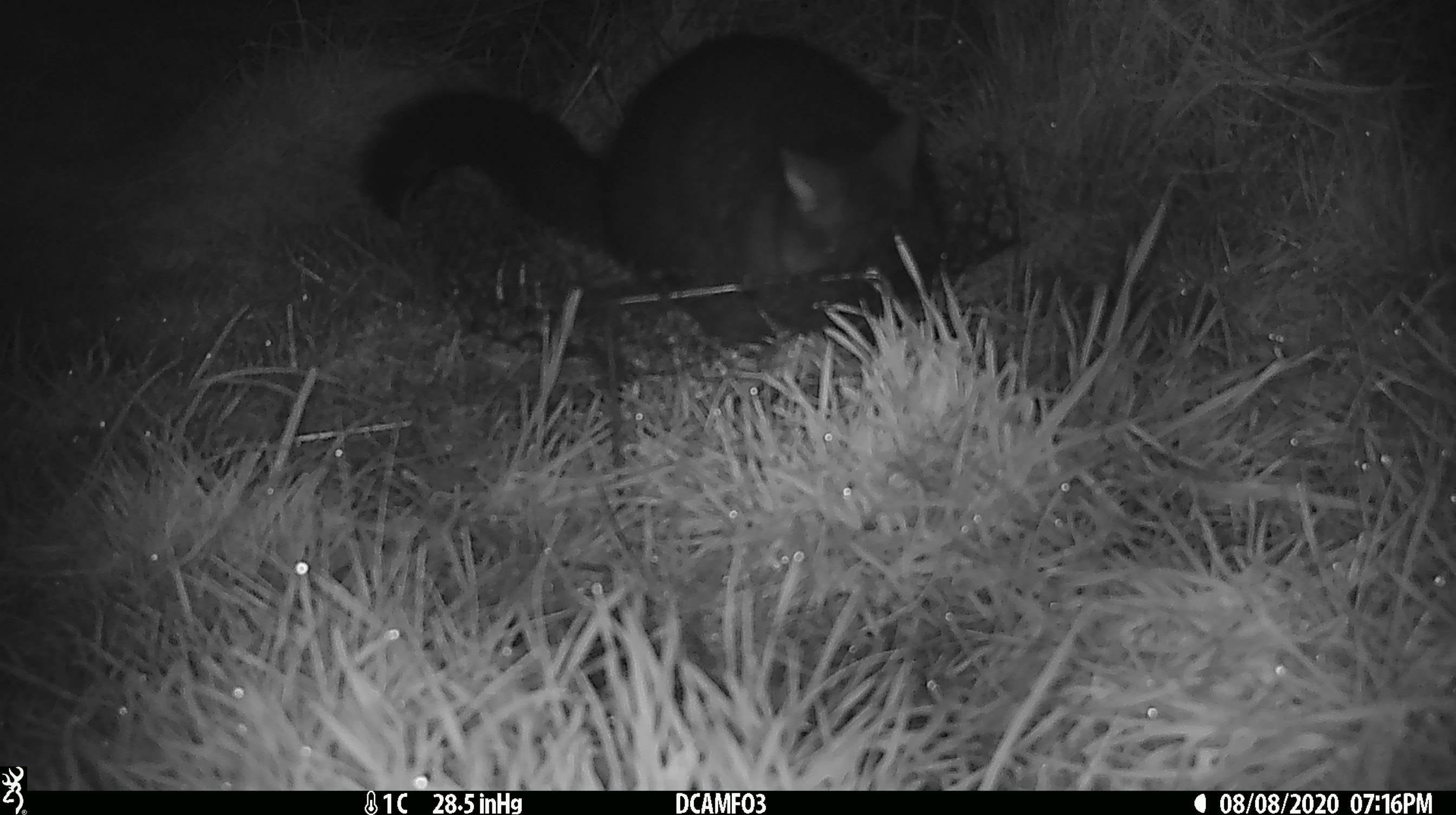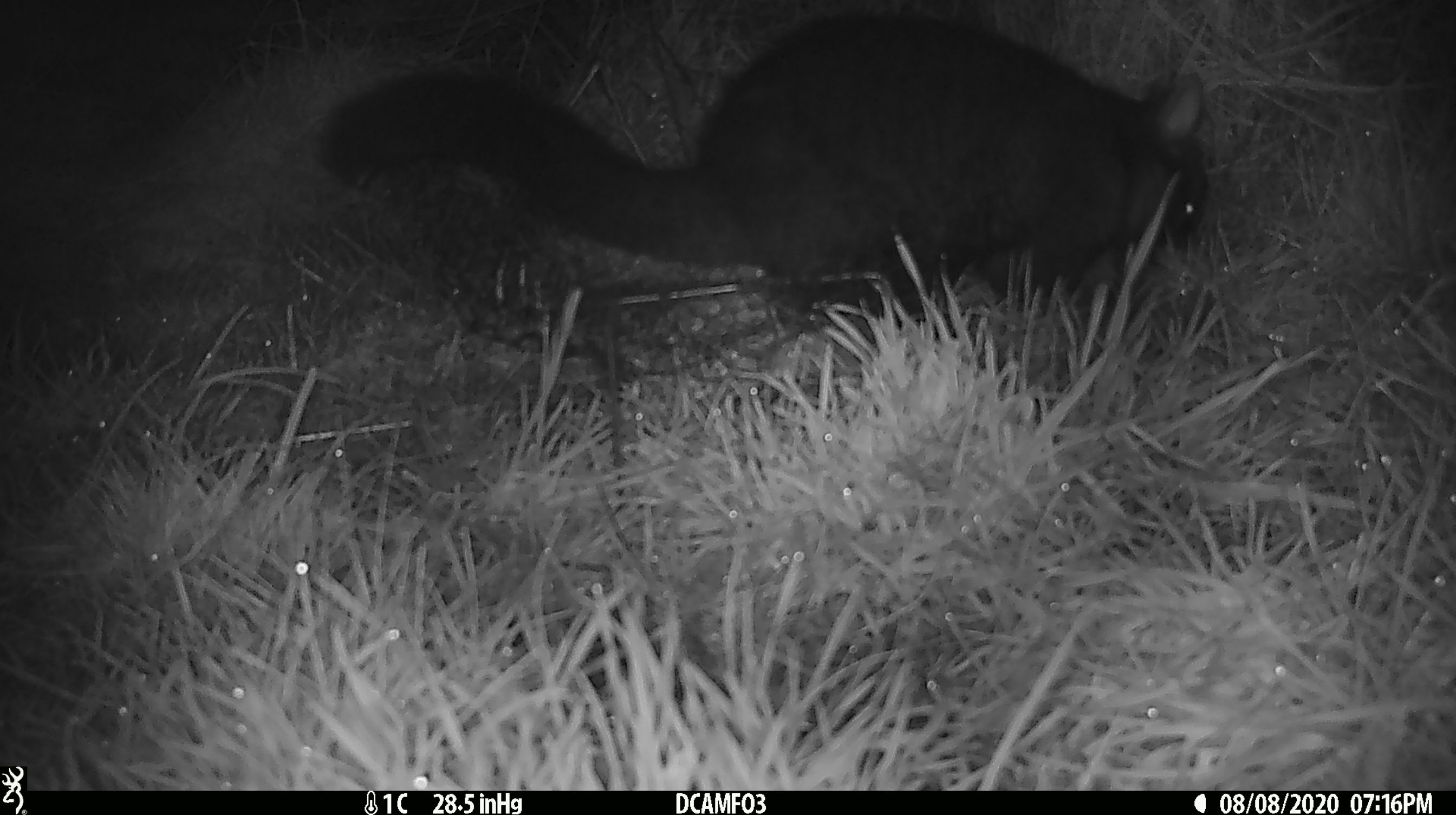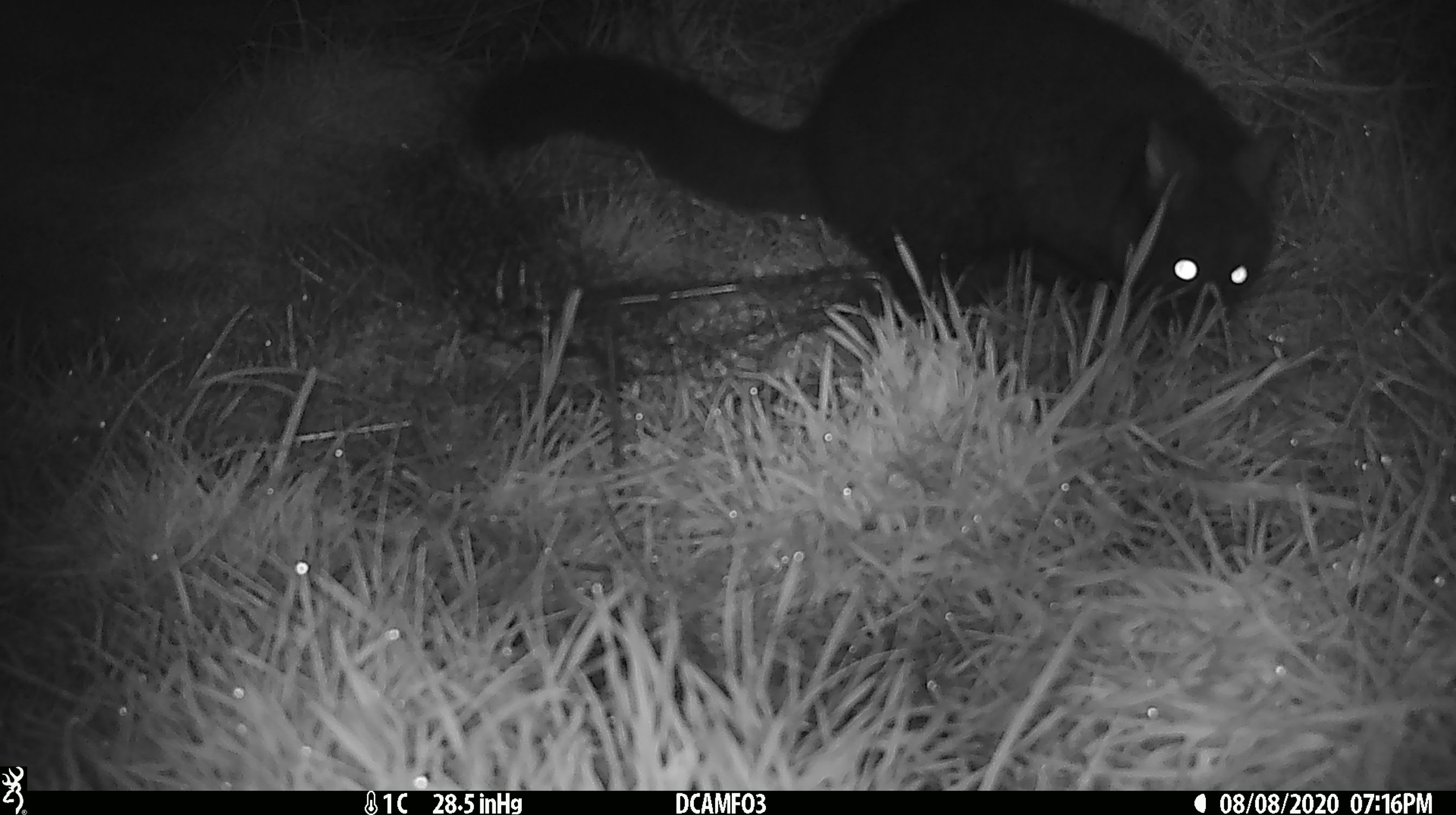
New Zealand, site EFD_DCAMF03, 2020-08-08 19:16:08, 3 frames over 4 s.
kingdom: Animalia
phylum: Chordata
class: Mammalia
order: Diprotodontia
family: Phalangeridae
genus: Trichosurus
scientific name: Trichosurus vulpecula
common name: common brushtail possum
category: possum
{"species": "possum (common brushtail possum) (Trichosurus vulpecula)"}